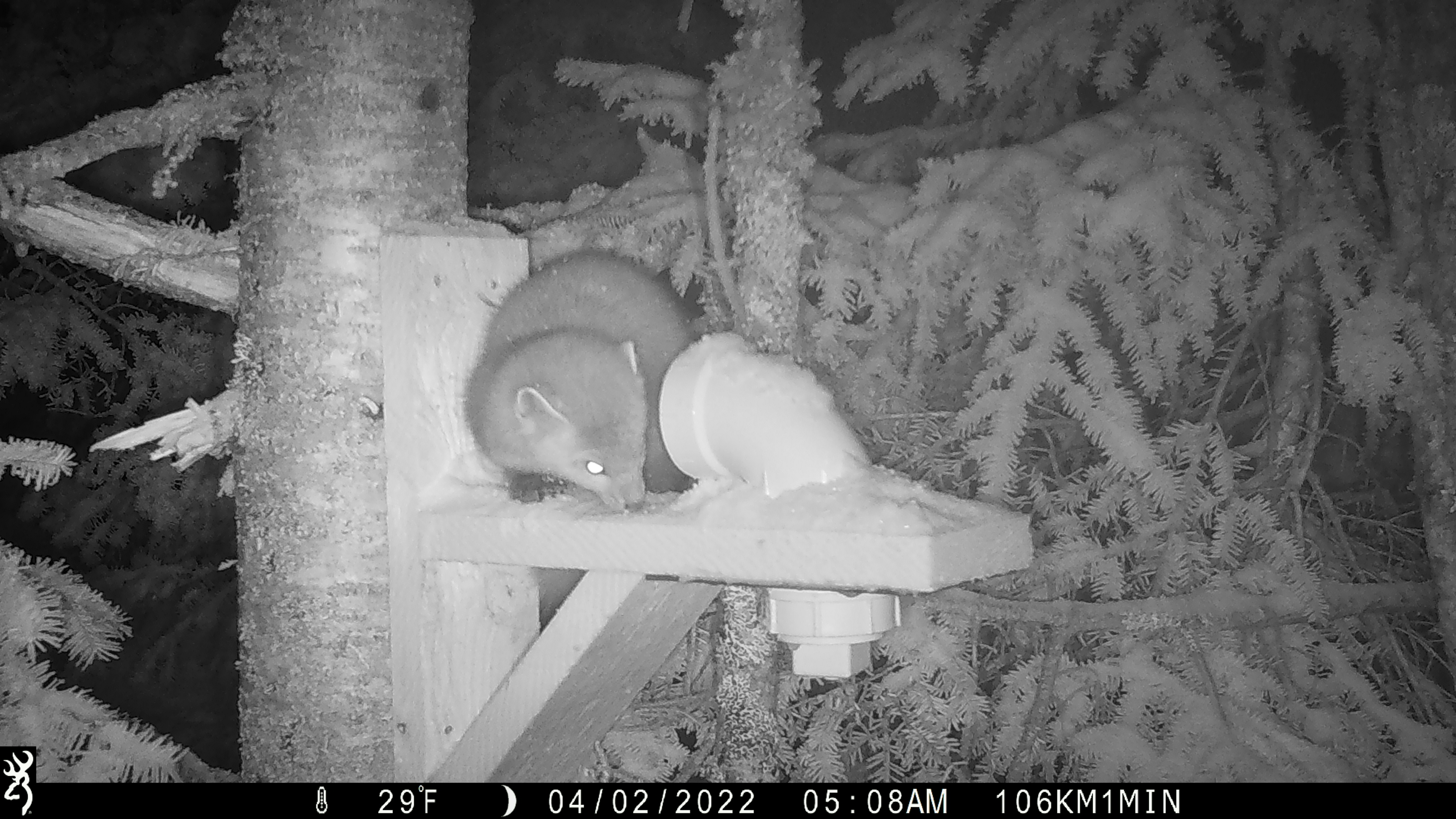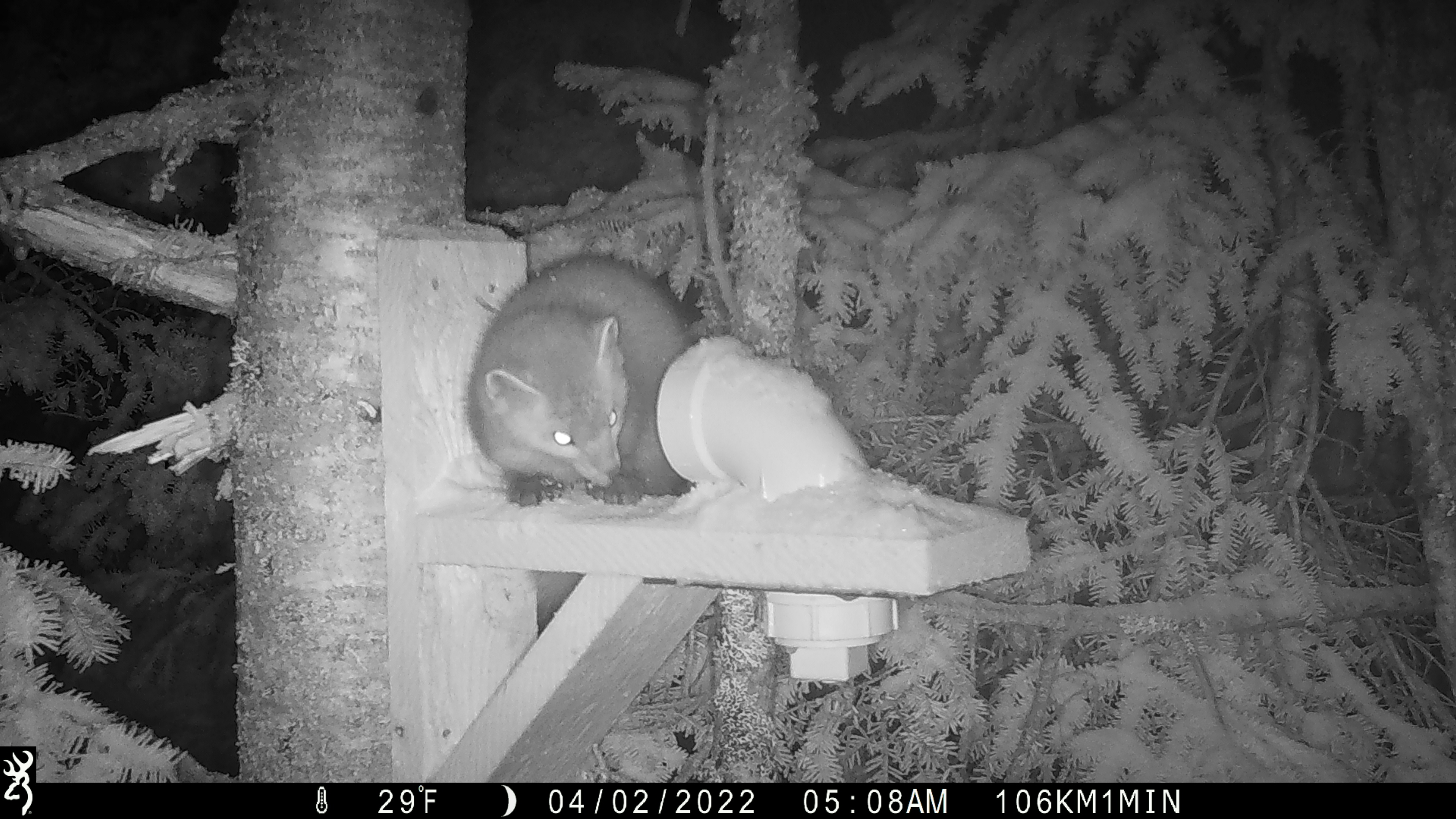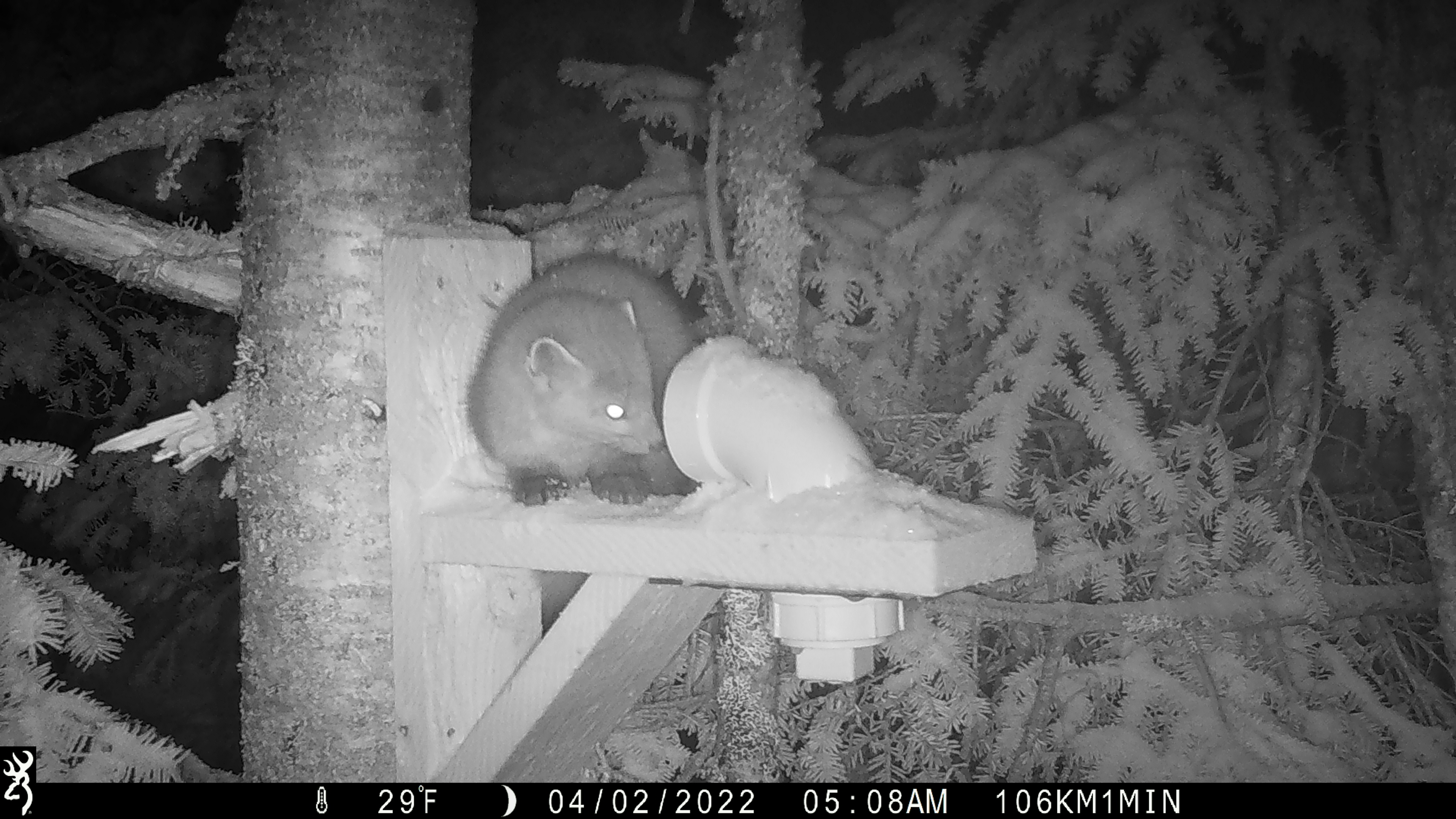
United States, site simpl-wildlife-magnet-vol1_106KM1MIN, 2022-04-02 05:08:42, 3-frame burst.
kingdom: Animalia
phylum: Chordata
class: Mammalia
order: Carnivora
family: Mustelidae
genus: Martes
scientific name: Martes americana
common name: american marten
American marten (Martes americana).